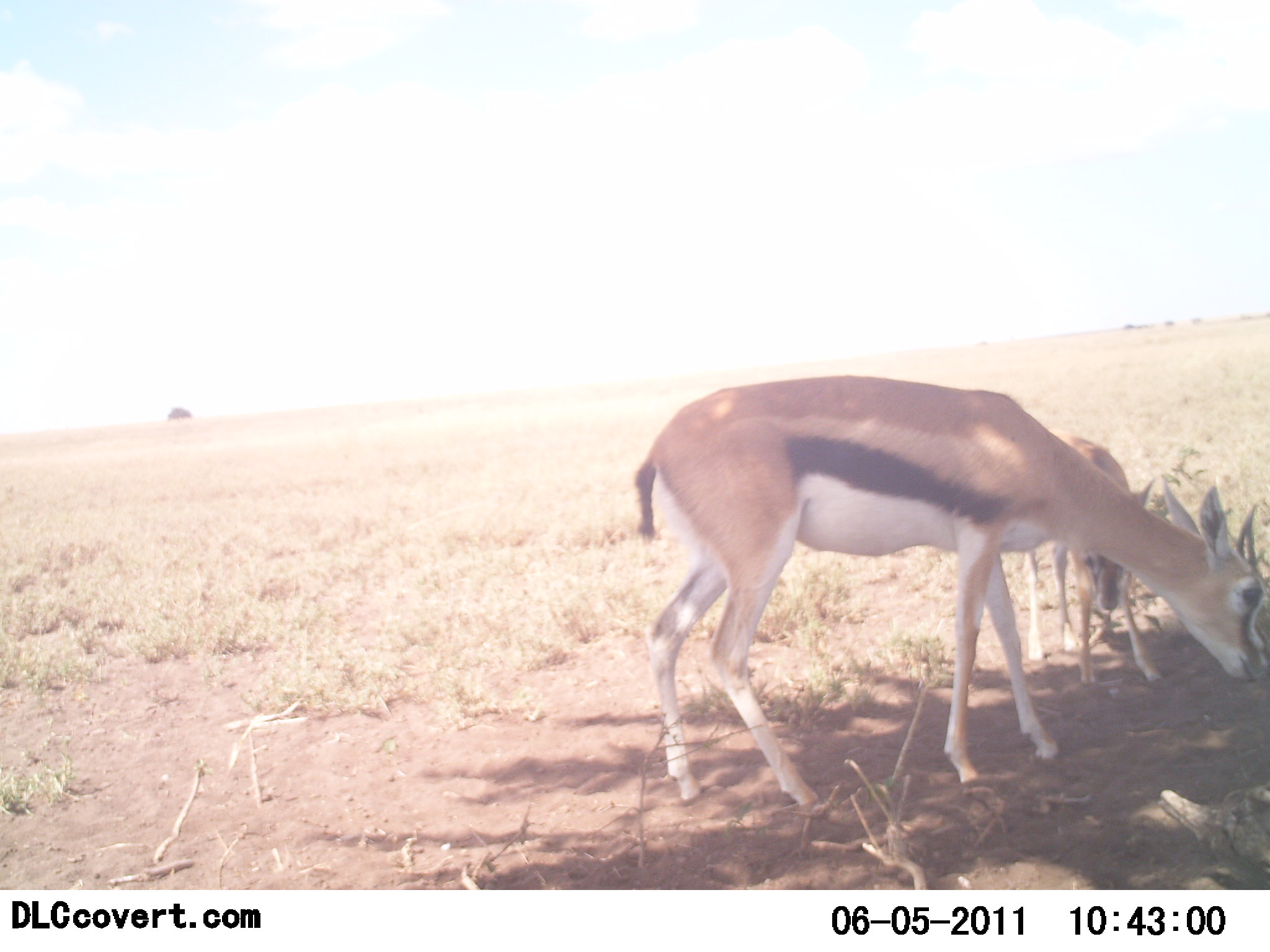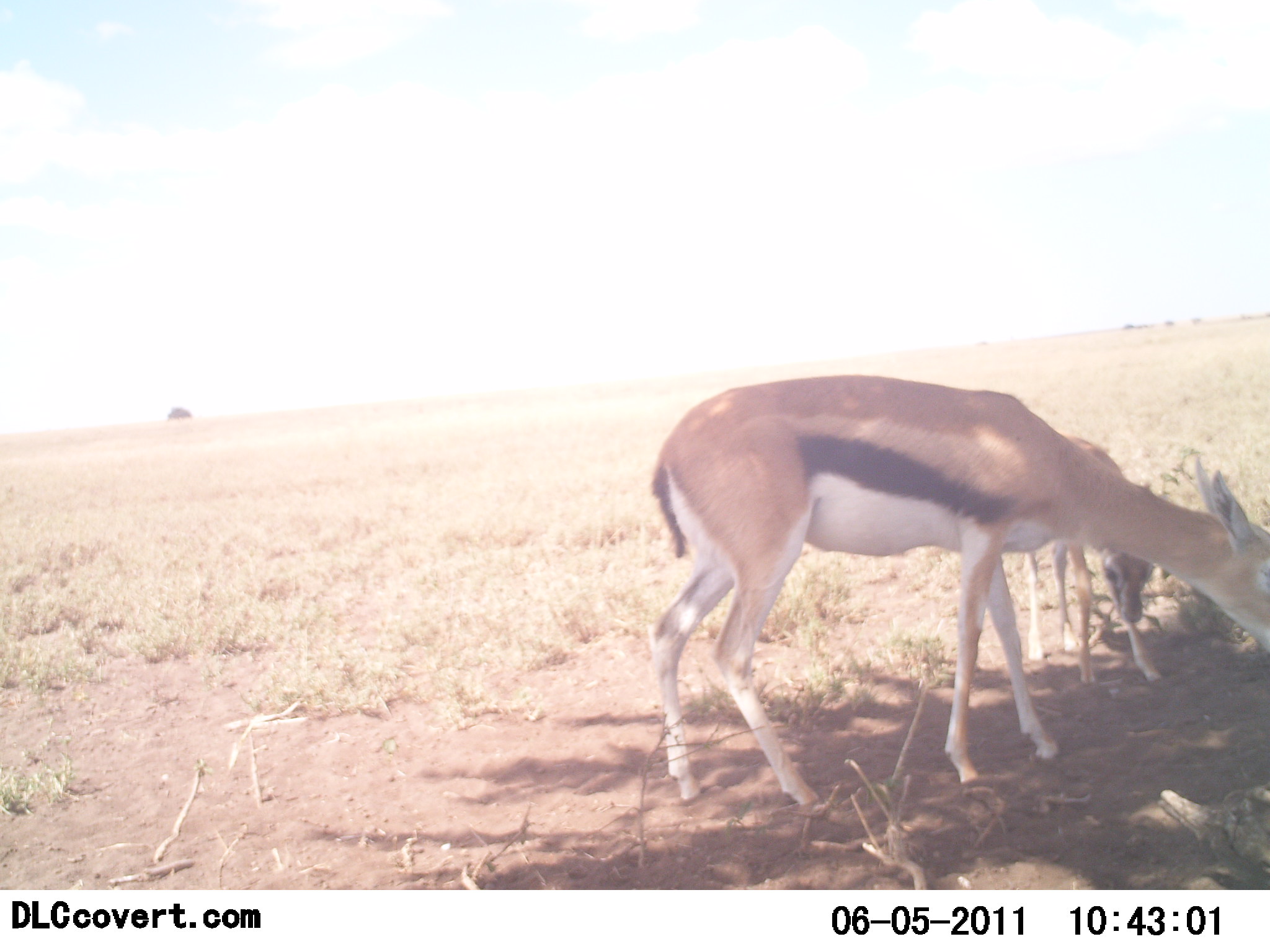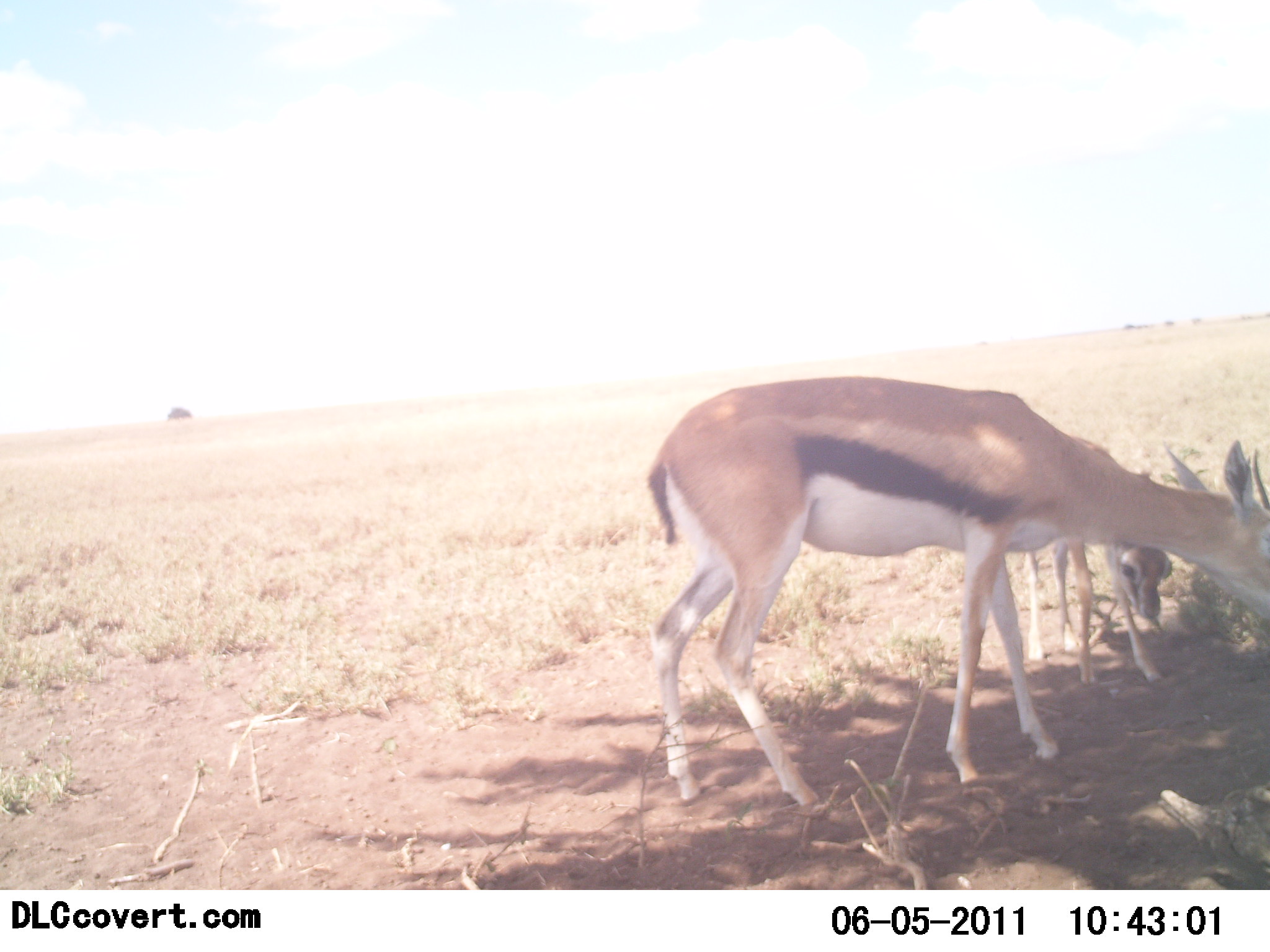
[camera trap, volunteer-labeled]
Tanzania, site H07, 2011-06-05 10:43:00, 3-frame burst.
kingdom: Animalia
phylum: Chordata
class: Mammalia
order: Artiodactyla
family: Bovidae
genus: Eudorcas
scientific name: Eudorcas thomsonii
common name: thomson's gazelle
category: gazellethomsons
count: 2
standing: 36%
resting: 0%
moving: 0%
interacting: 0%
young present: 82%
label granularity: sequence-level